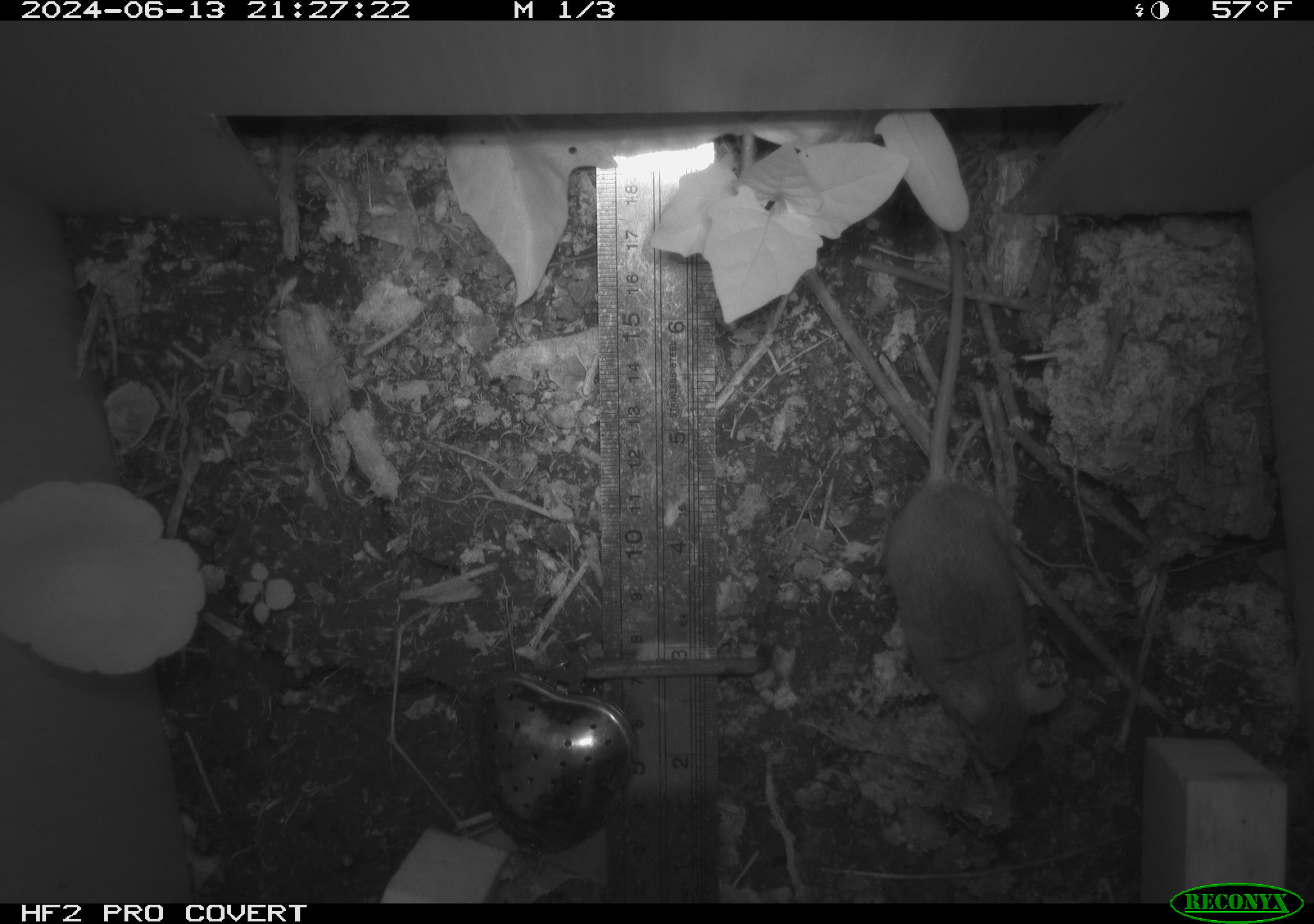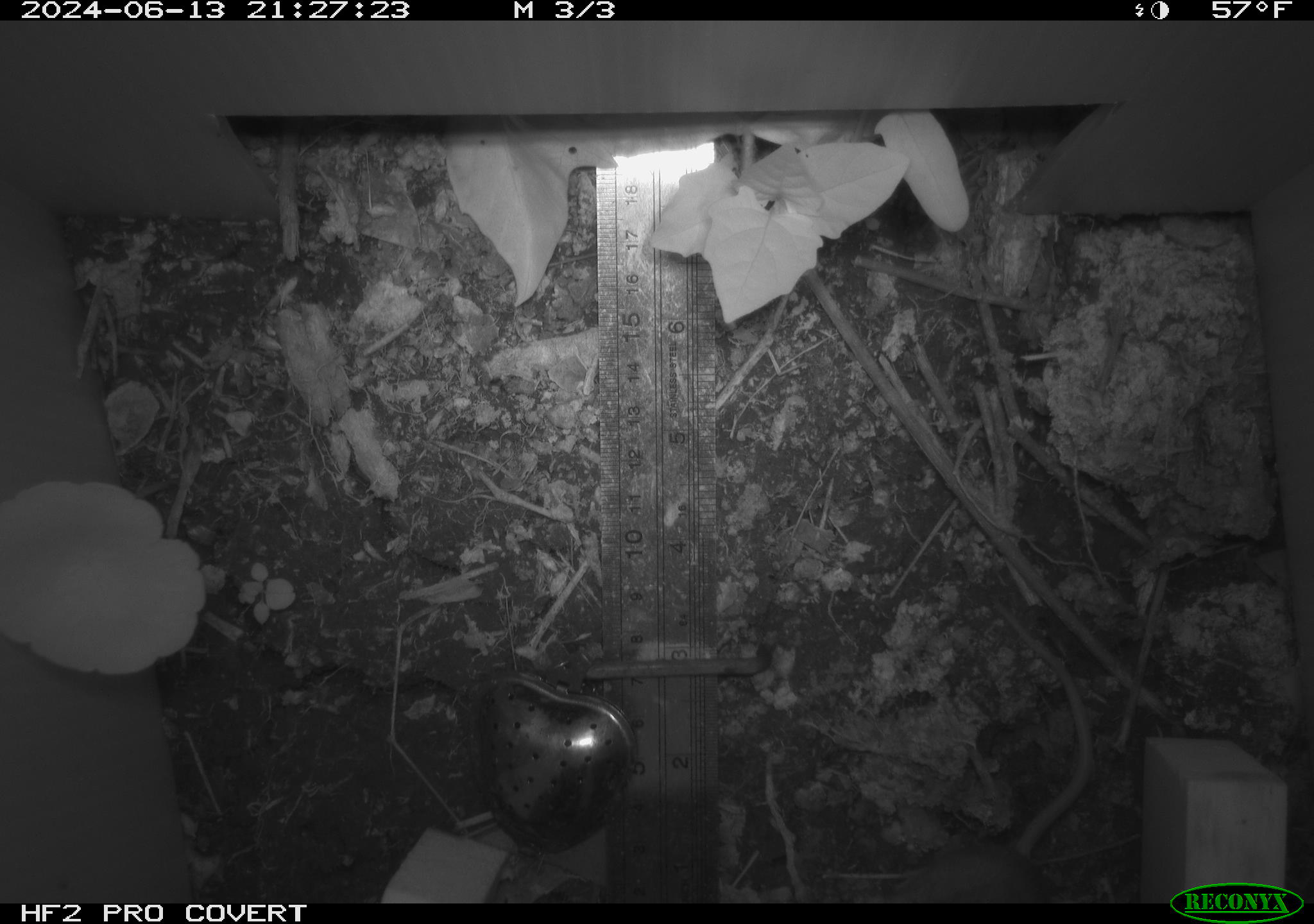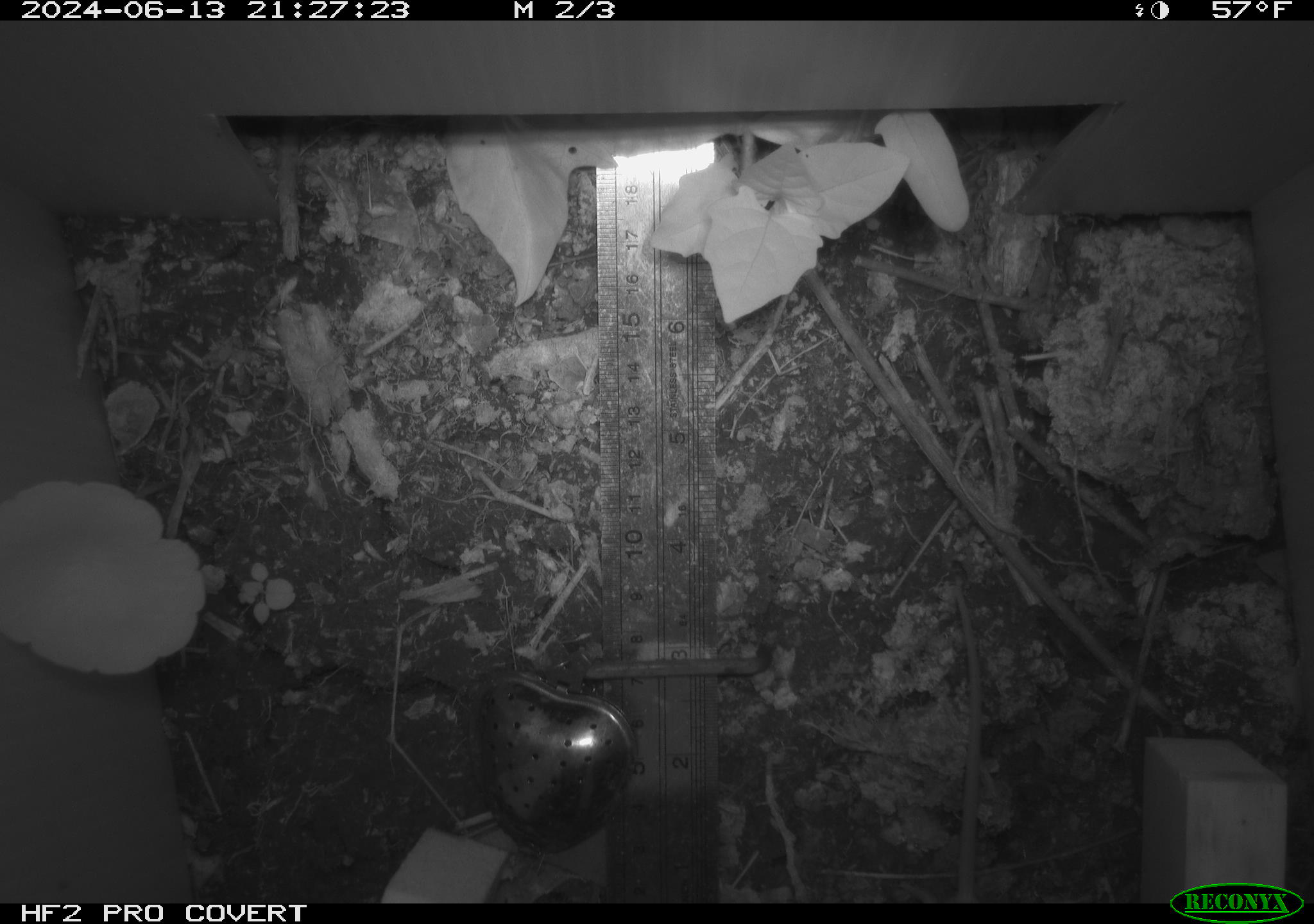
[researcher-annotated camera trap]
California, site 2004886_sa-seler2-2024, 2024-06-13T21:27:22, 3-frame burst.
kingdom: Animalia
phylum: Chordata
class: Mammalia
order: Rodentia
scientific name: Rodentia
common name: mouse species